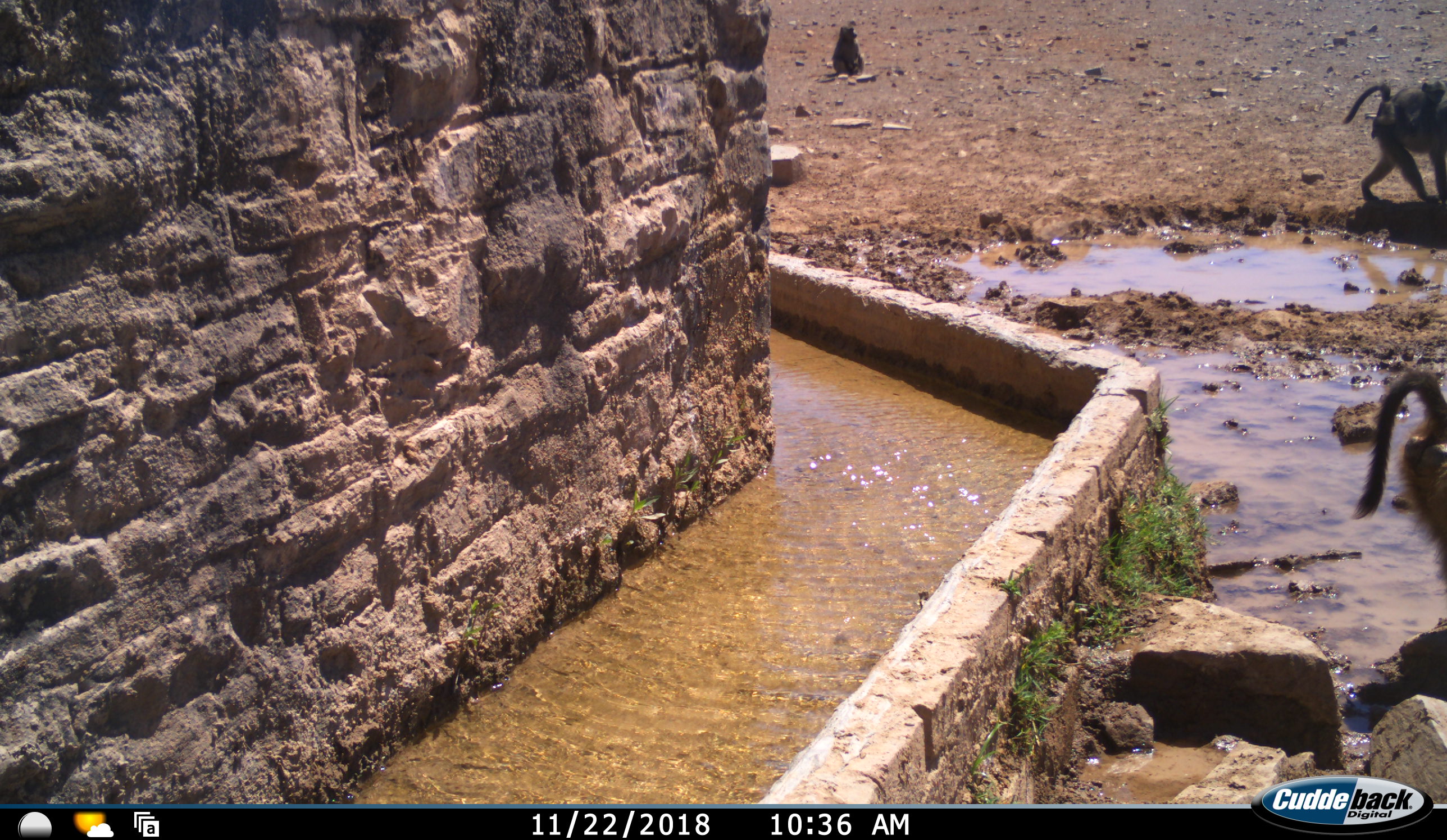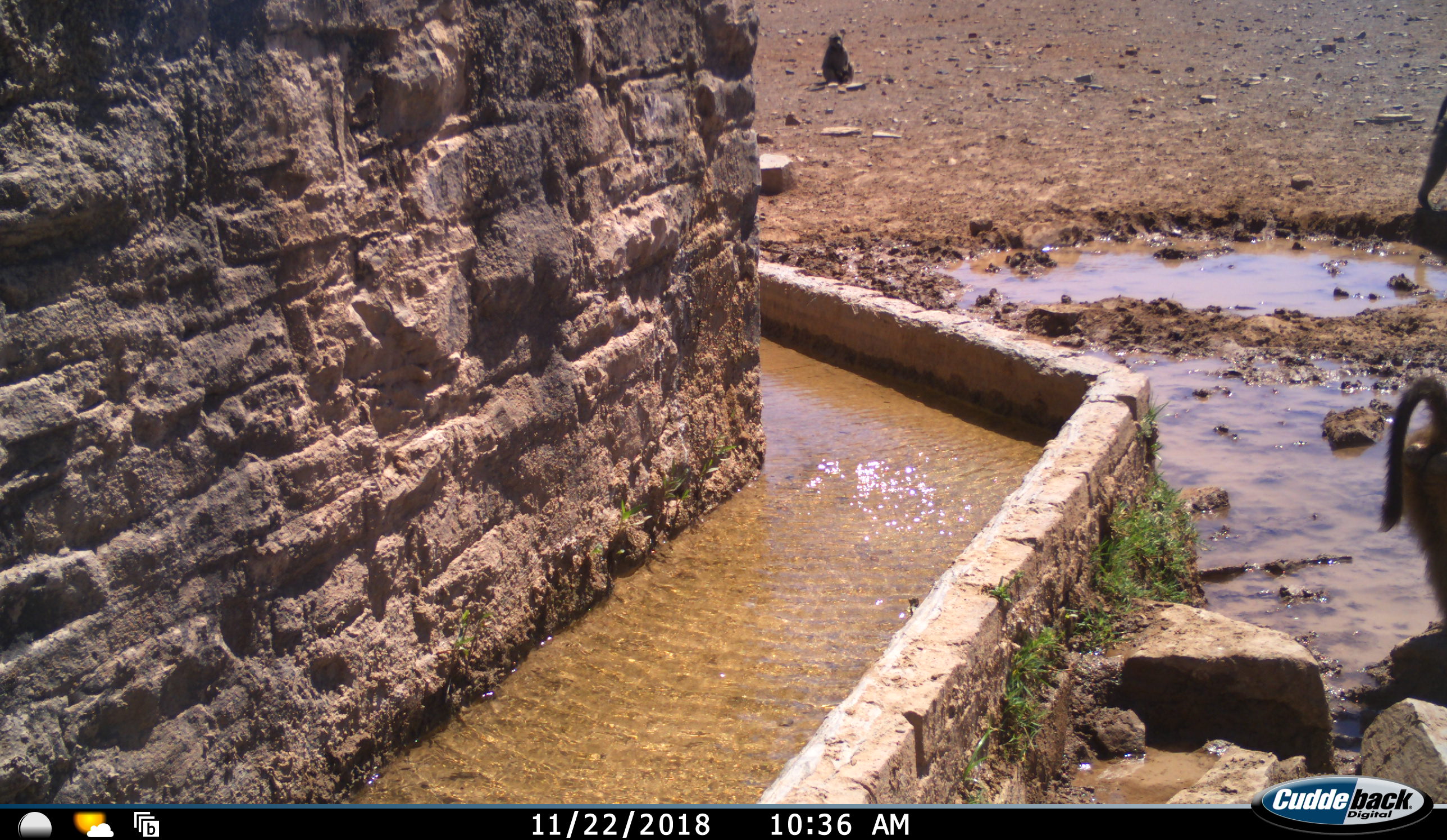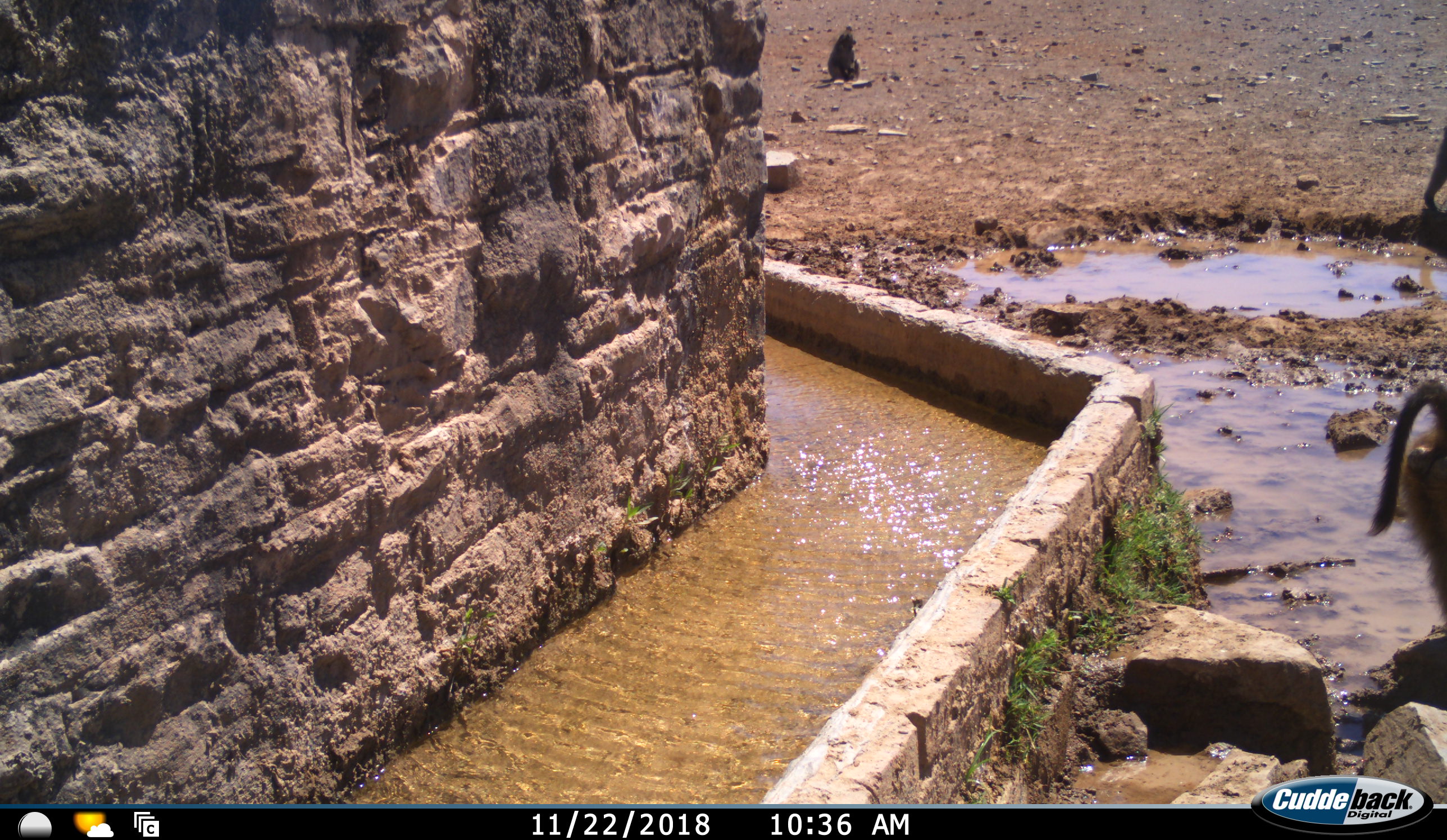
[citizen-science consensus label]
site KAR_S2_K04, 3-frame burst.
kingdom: Animalia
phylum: Chordata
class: Mammalia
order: Primates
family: Cercopithecidae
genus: Papio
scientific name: Papio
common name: baboon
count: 4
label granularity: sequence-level